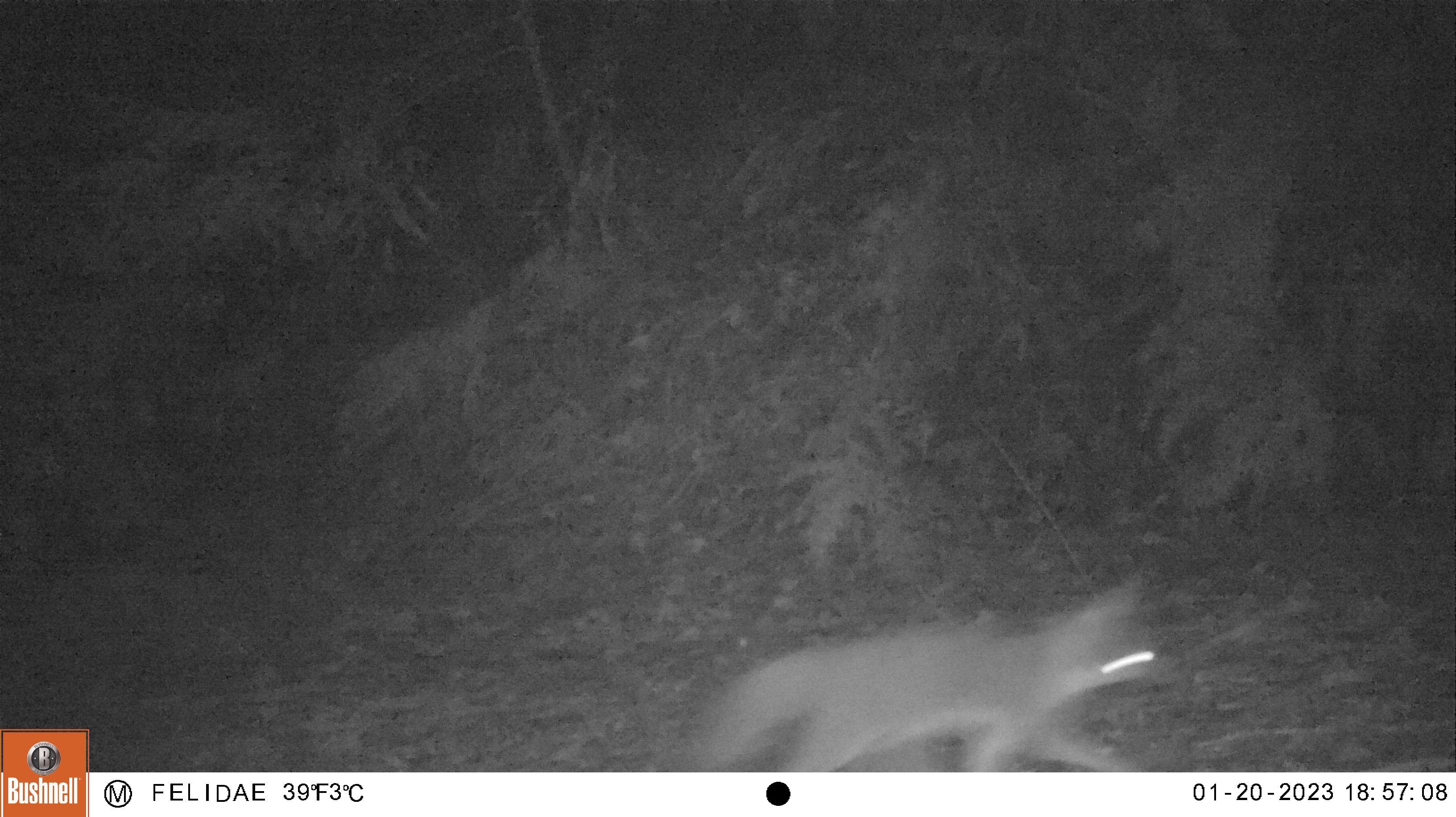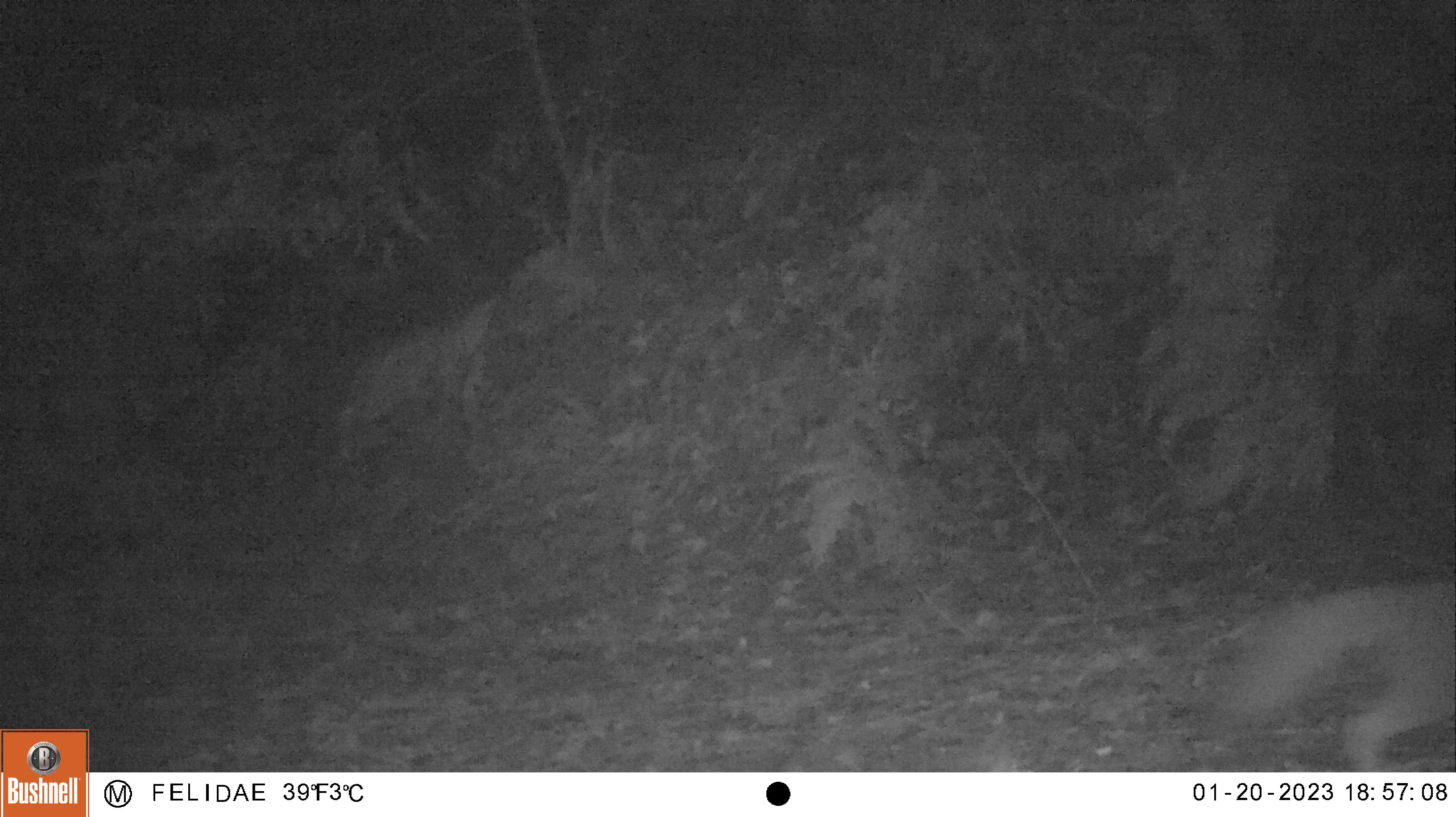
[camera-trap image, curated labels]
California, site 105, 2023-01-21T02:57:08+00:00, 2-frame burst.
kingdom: Animalia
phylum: Chordata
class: Mammalia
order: Carnivora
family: Canidae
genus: Urocyon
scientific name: Urocyon cinereoargenteus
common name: gray fox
Gray fox (Urocyon cinereoargenteus).